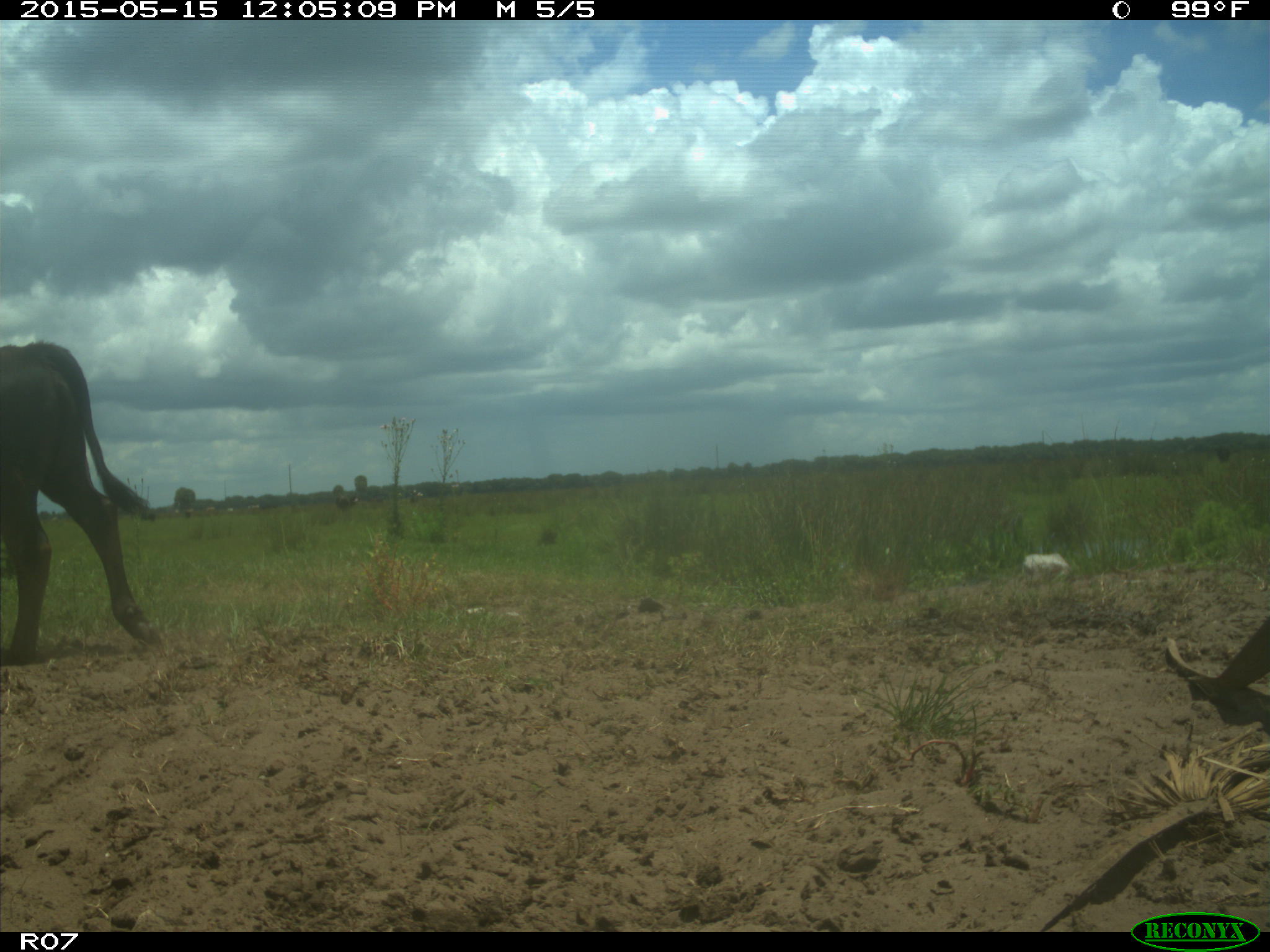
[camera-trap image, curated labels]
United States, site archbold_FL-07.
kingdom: Animalia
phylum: Chordata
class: Mammalia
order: Artiodactyla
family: Bovidae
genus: Bos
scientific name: Bos taurus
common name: domestic cow